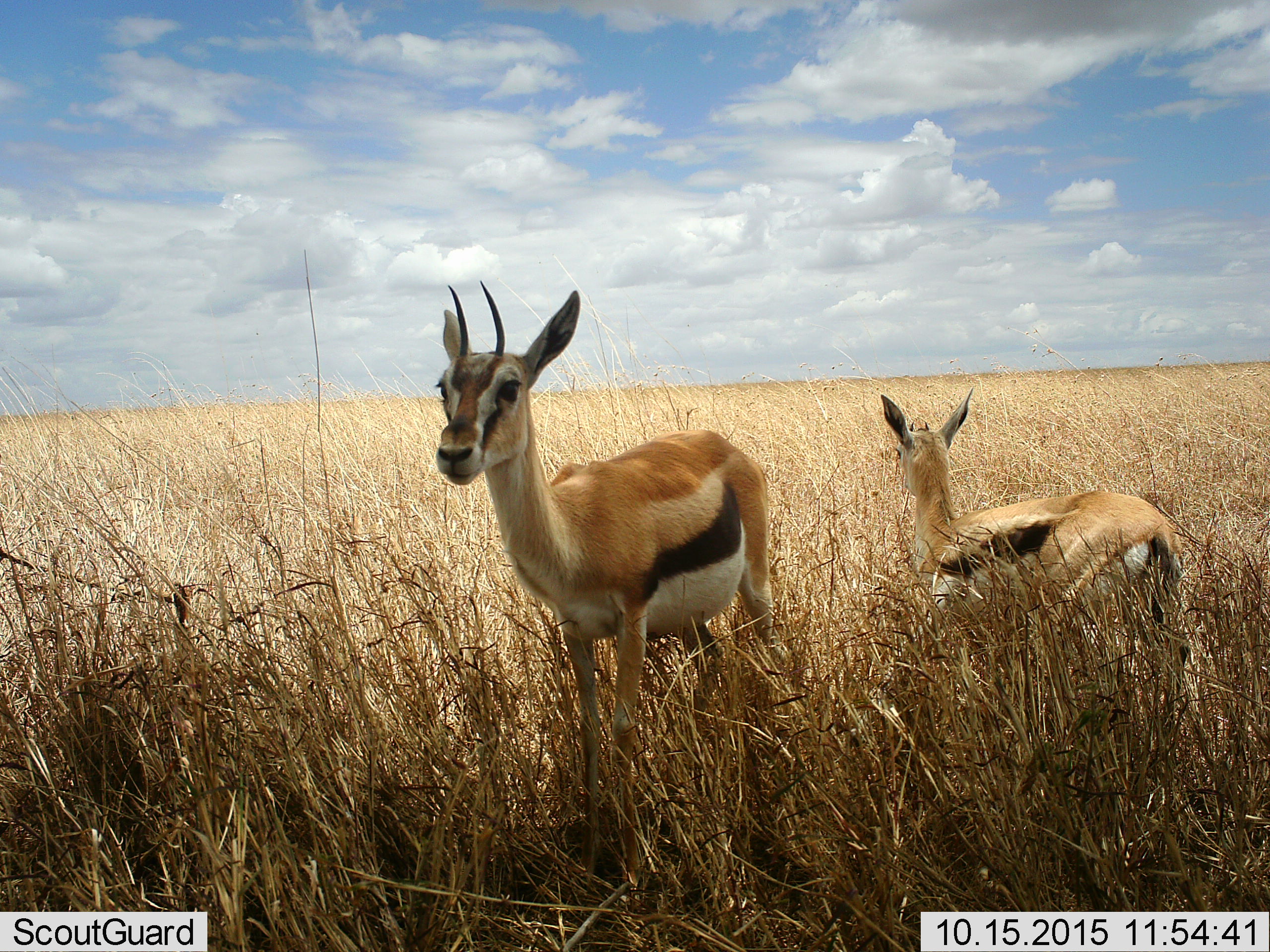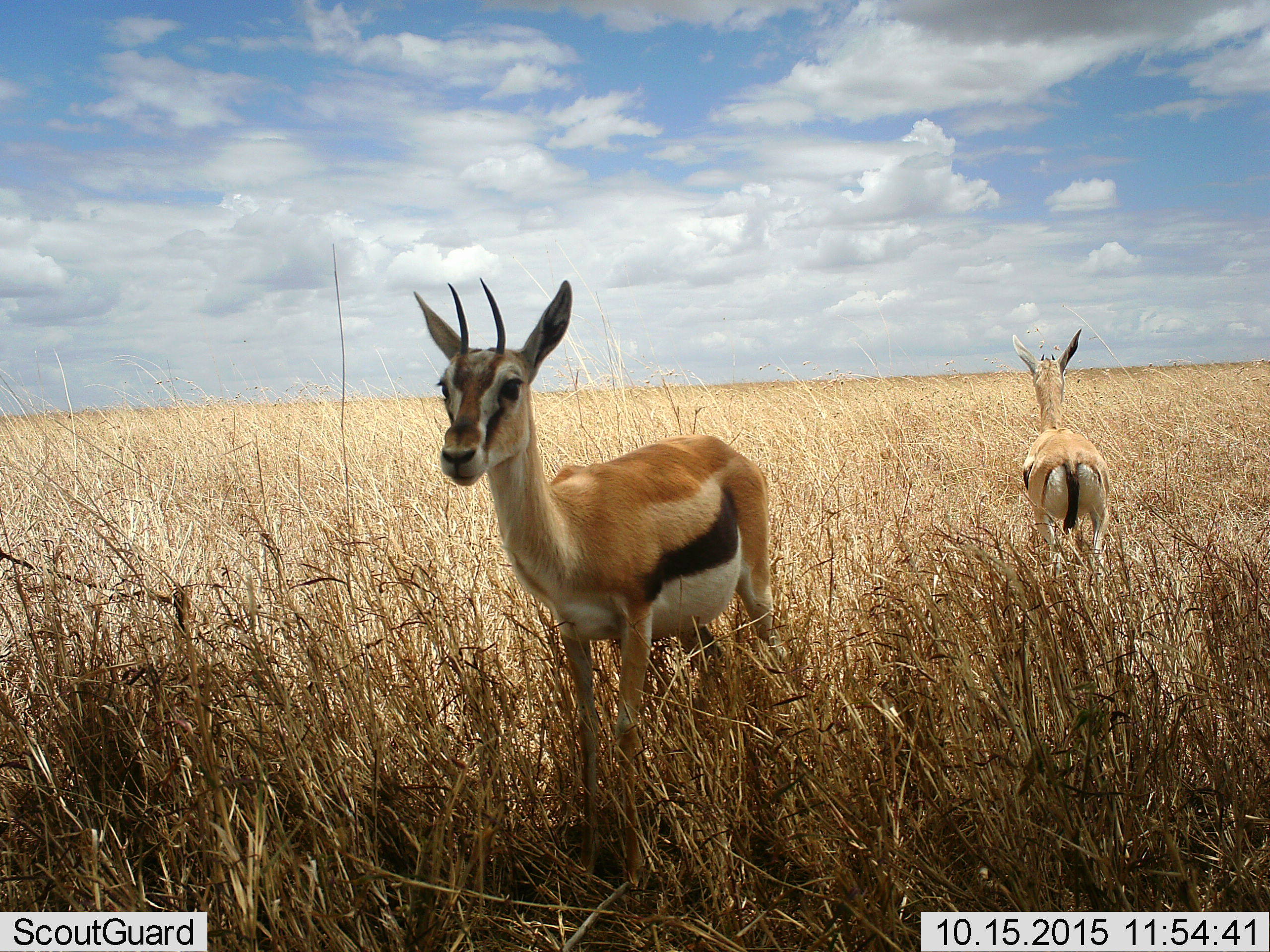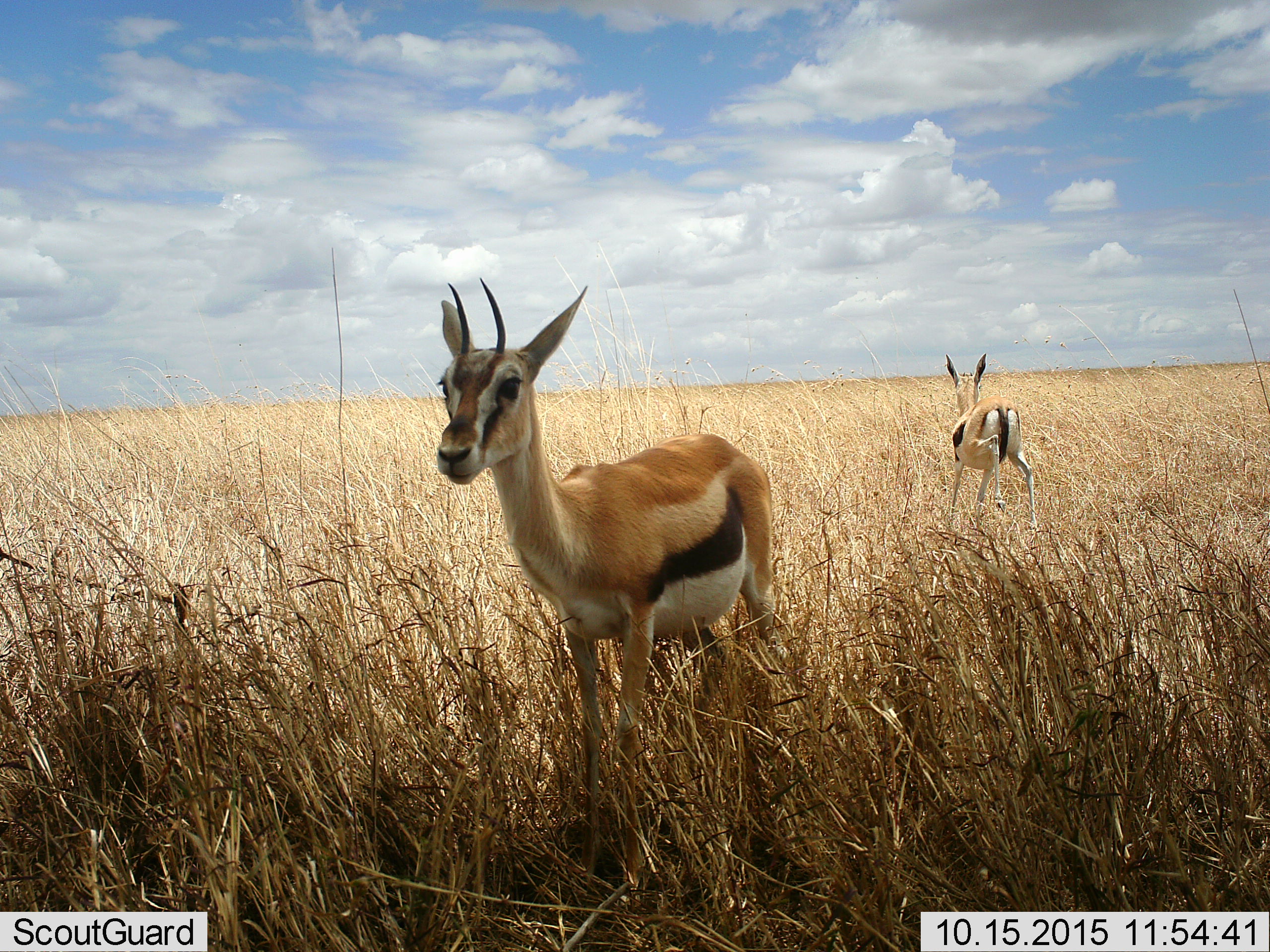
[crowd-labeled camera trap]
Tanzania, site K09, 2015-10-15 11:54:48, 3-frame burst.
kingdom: Animalia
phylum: Chordata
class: Mammalia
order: Artiodactyla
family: Bovidae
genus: Eudorcas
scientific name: Eudorcas thomsonii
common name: thomson's gazelle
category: gazellethomsons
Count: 2.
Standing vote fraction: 70%.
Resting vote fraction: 10%.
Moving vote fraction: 80%.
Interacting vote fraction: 0%.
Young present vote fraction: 20%.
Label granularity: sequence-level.